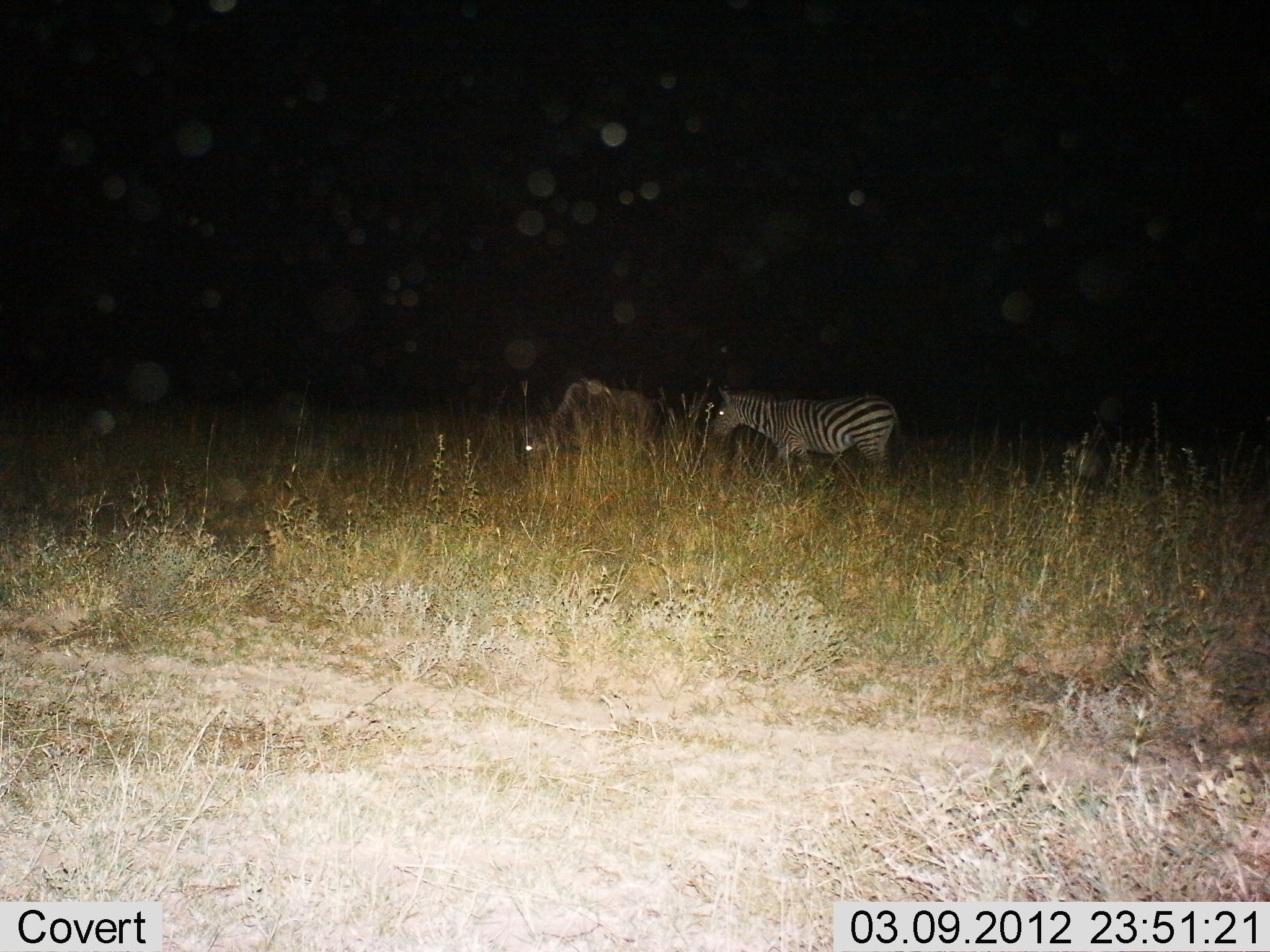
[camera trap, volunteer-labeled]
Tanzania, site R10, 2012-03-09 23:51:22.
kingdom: Animalia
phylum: Chordata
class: Mammalia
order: Artiodactyla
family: Bovidae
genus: Connochaetes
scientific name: Connochaetes taurinus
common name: blue wildebeest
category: wildebeest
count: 1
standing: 7%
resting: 0%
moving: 0%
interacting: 0%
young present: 0%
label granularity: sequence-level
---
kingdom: Animalia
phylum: Chordata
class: Mammalia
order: Perissodactyla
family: Equidae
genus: Equus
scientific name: Equus quagga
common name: plains zebra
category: zebra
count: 1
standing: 72%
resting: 0%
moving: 20%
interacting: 4%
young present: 0%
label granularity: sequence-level